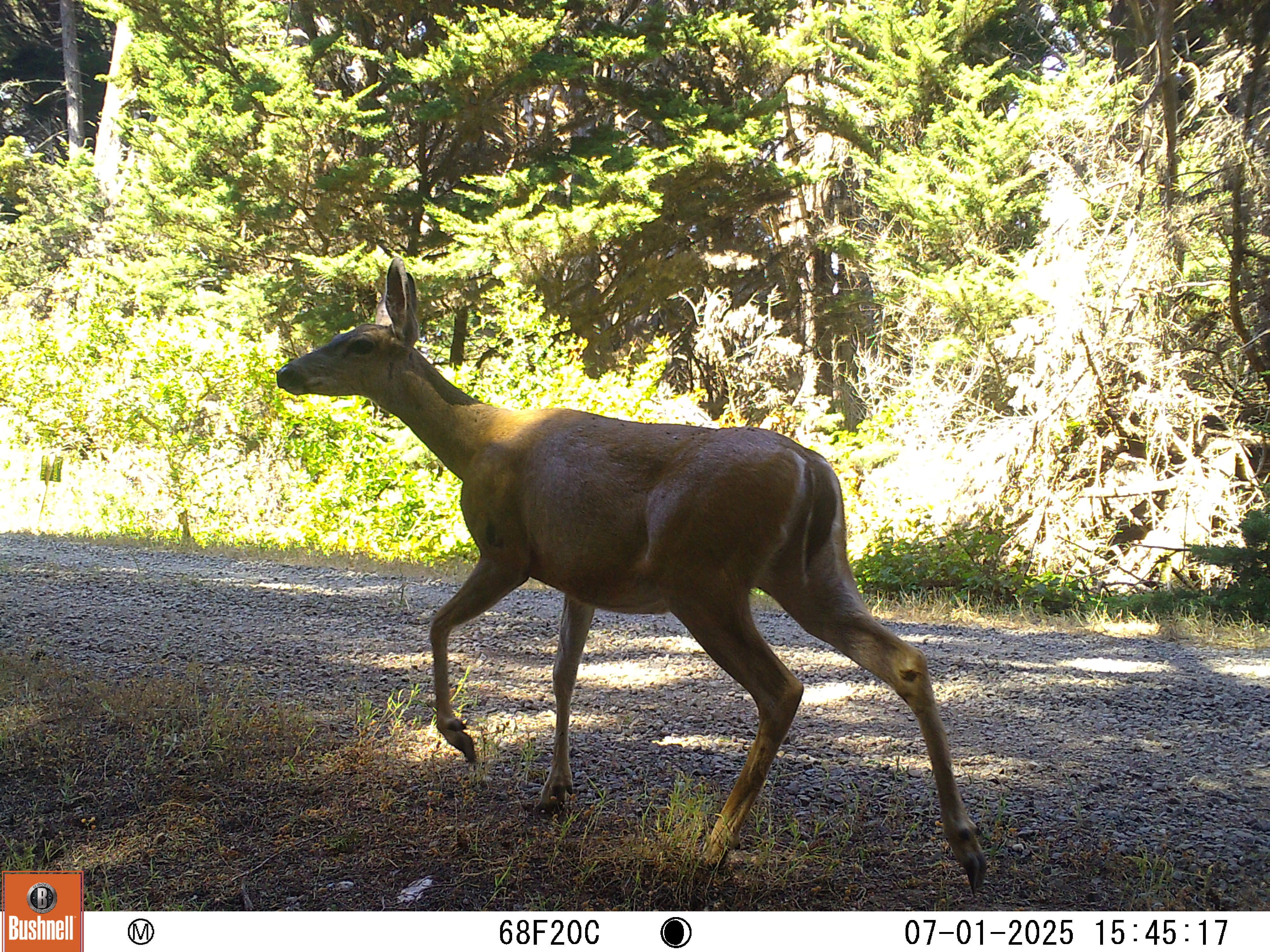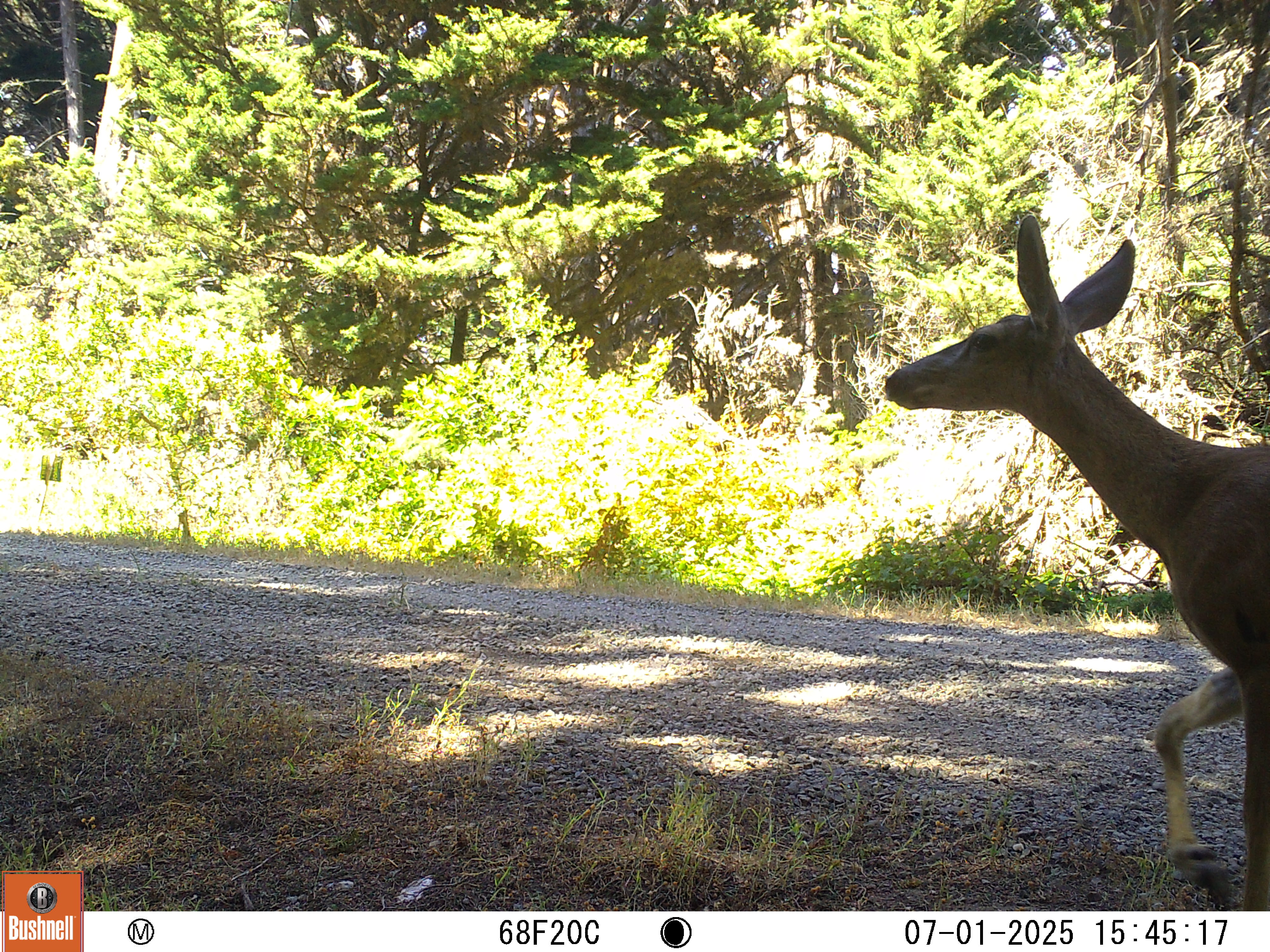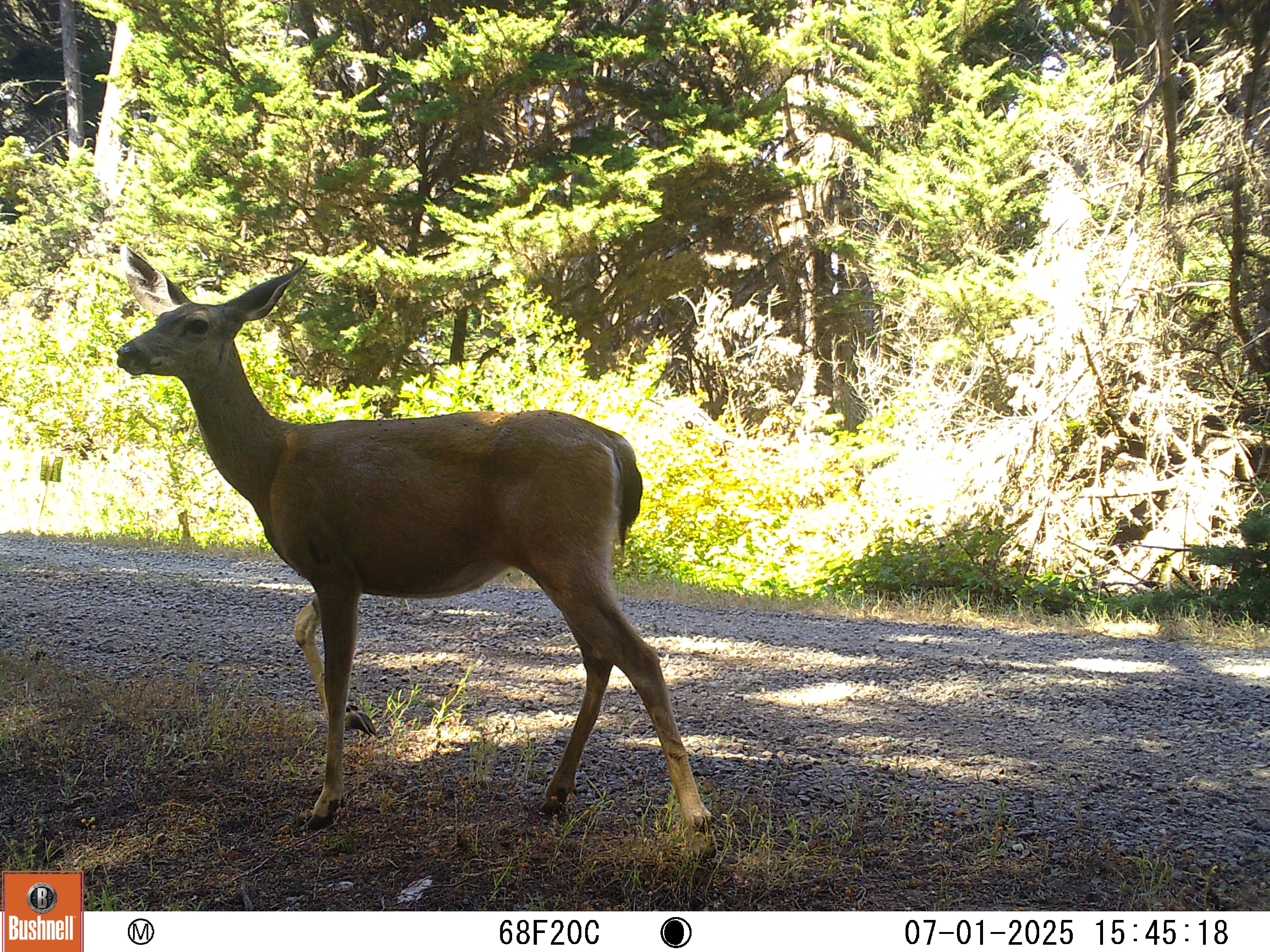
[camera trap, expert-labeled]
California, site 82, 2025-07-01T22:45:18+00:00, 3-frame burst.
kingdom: Animalia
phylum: Chordata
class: Mammalia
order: Artiodactyla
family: Cervidae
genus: Odocoileus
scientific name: Odocoileus hemionus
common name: mule deer